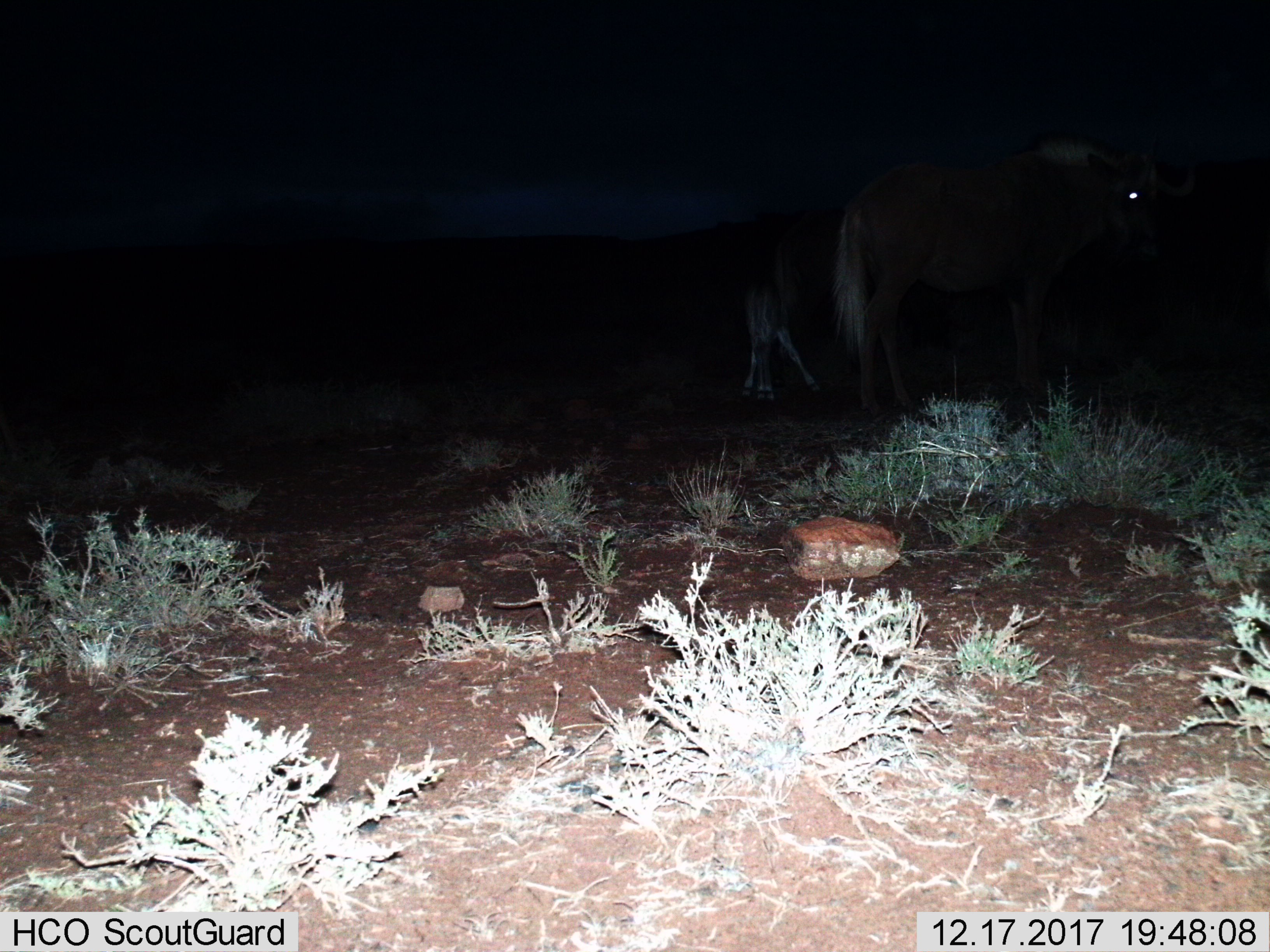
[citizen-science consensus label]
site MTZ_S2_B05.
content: unidentified animal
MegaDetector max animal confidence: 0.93